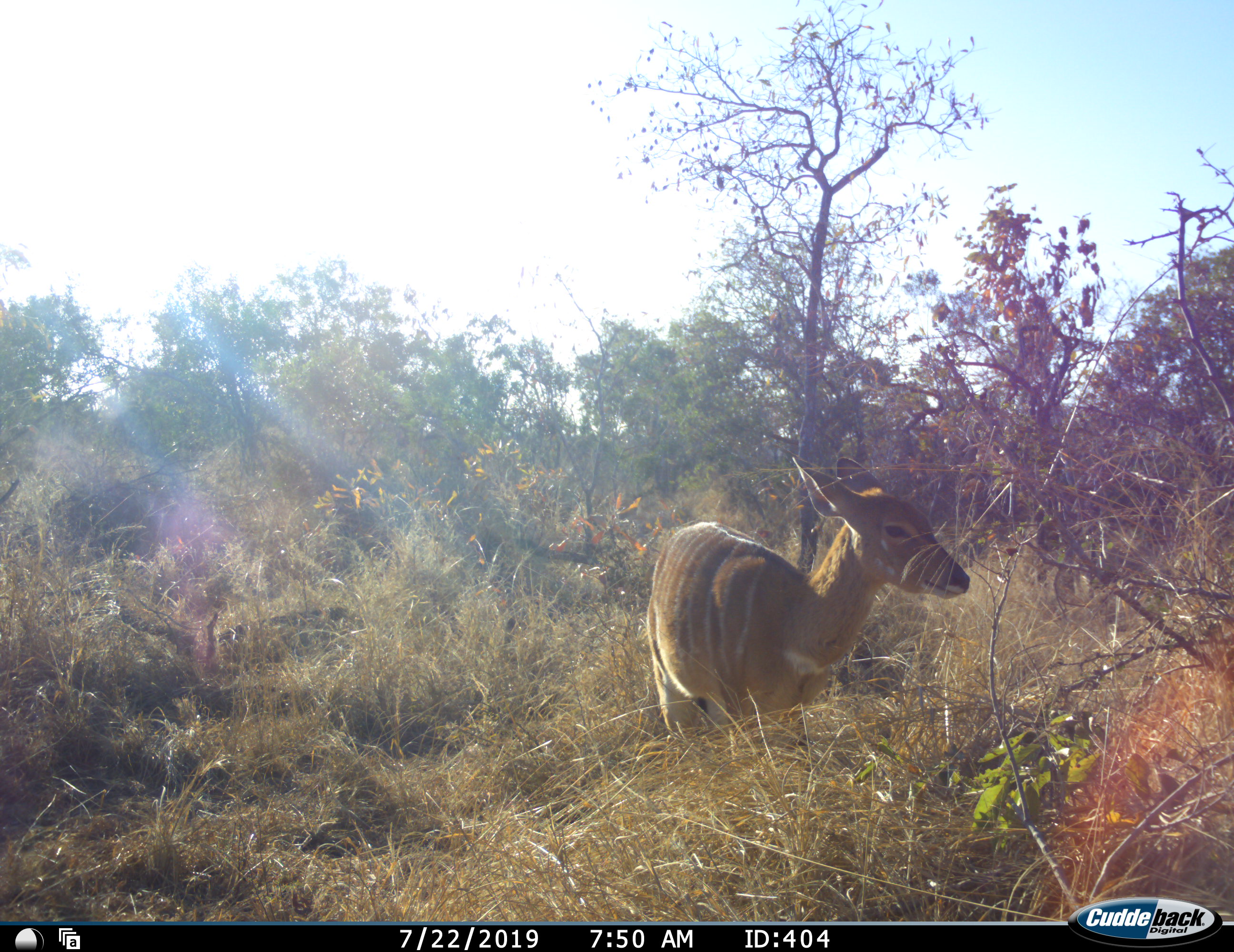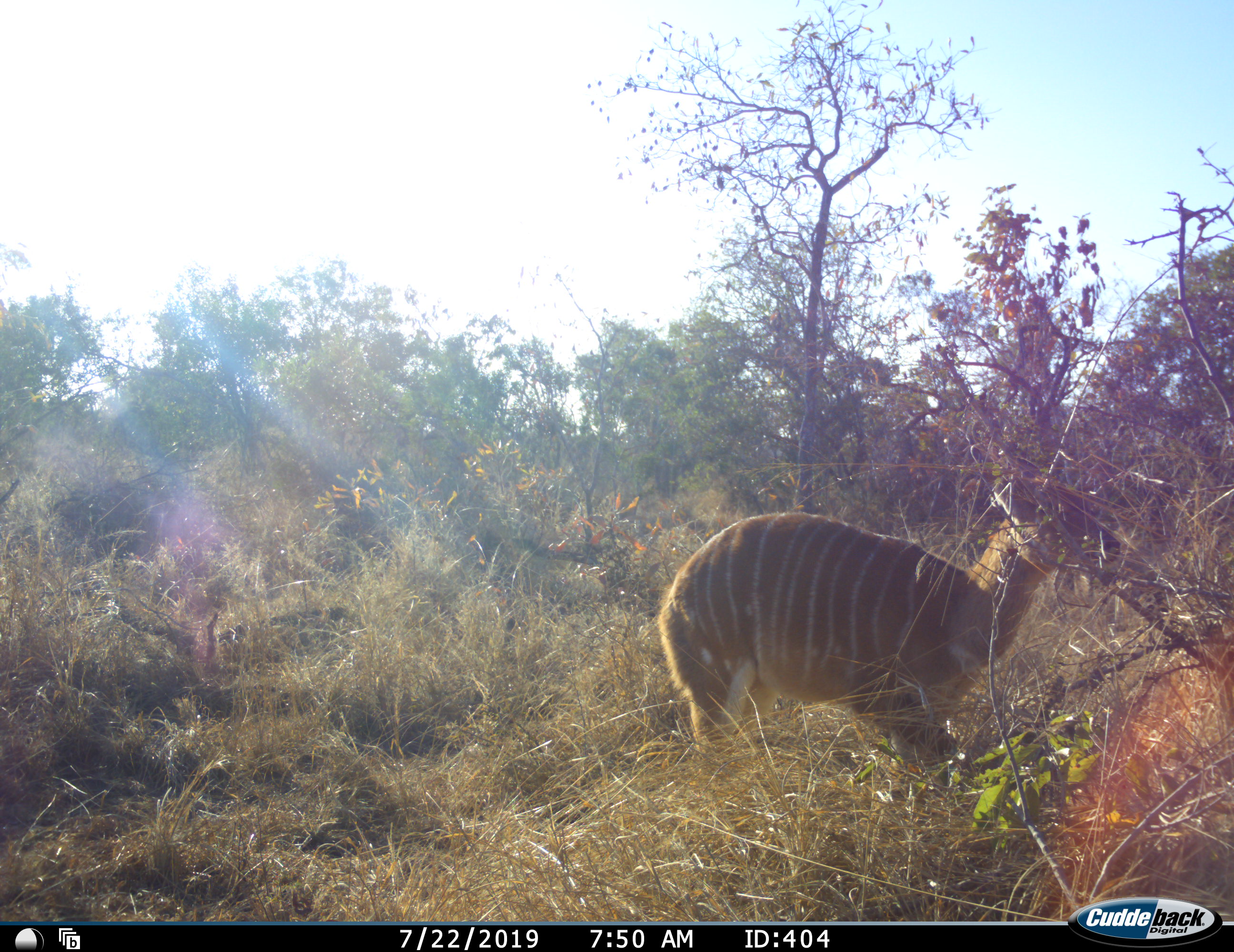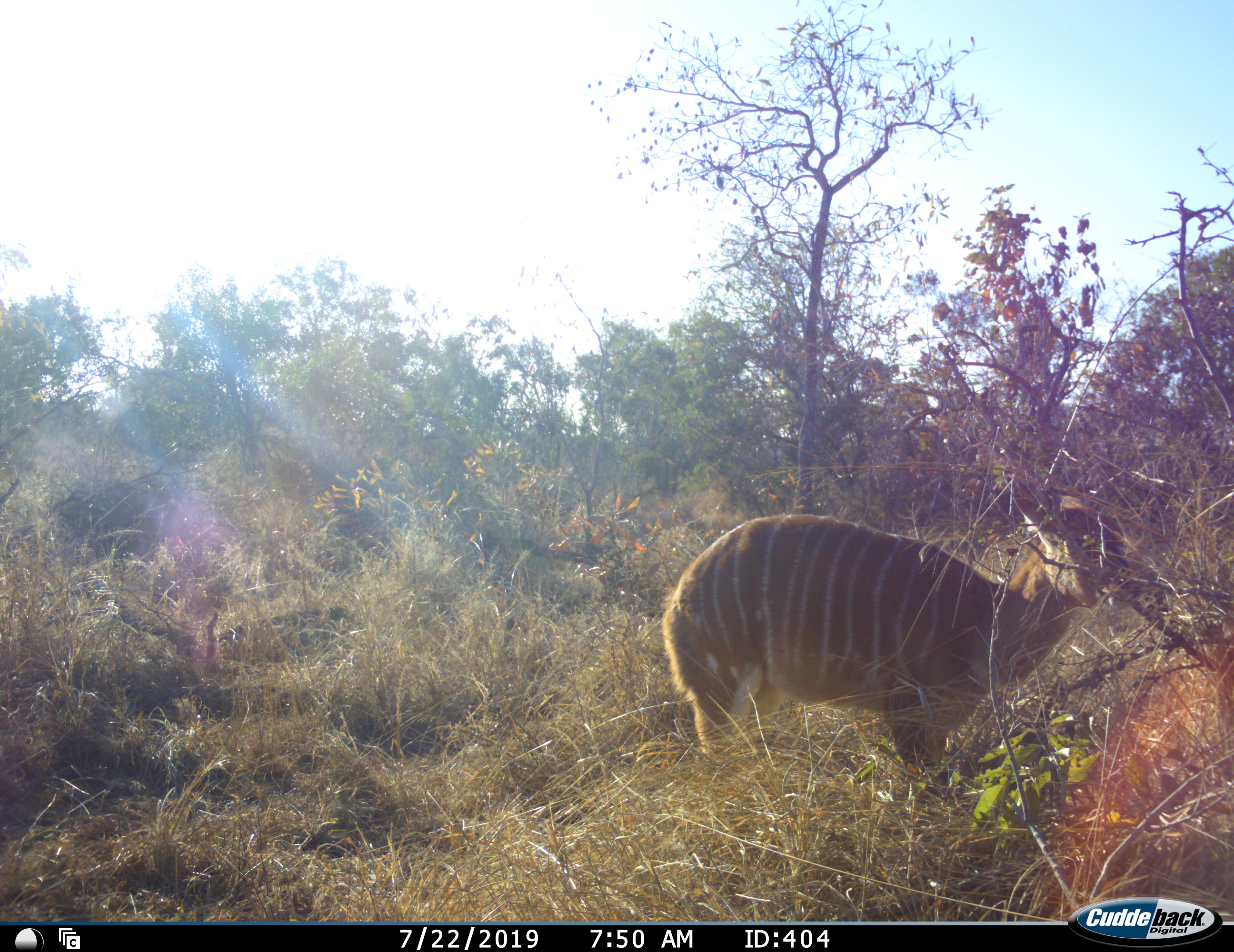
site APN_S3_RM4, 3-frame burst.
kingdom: Animalia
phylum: Chordata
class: Mammalia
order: Artiodactyla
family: Bovidae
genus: Tragelaphus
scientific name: Tragelaphus angasii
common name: nyala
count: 1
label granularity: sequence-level